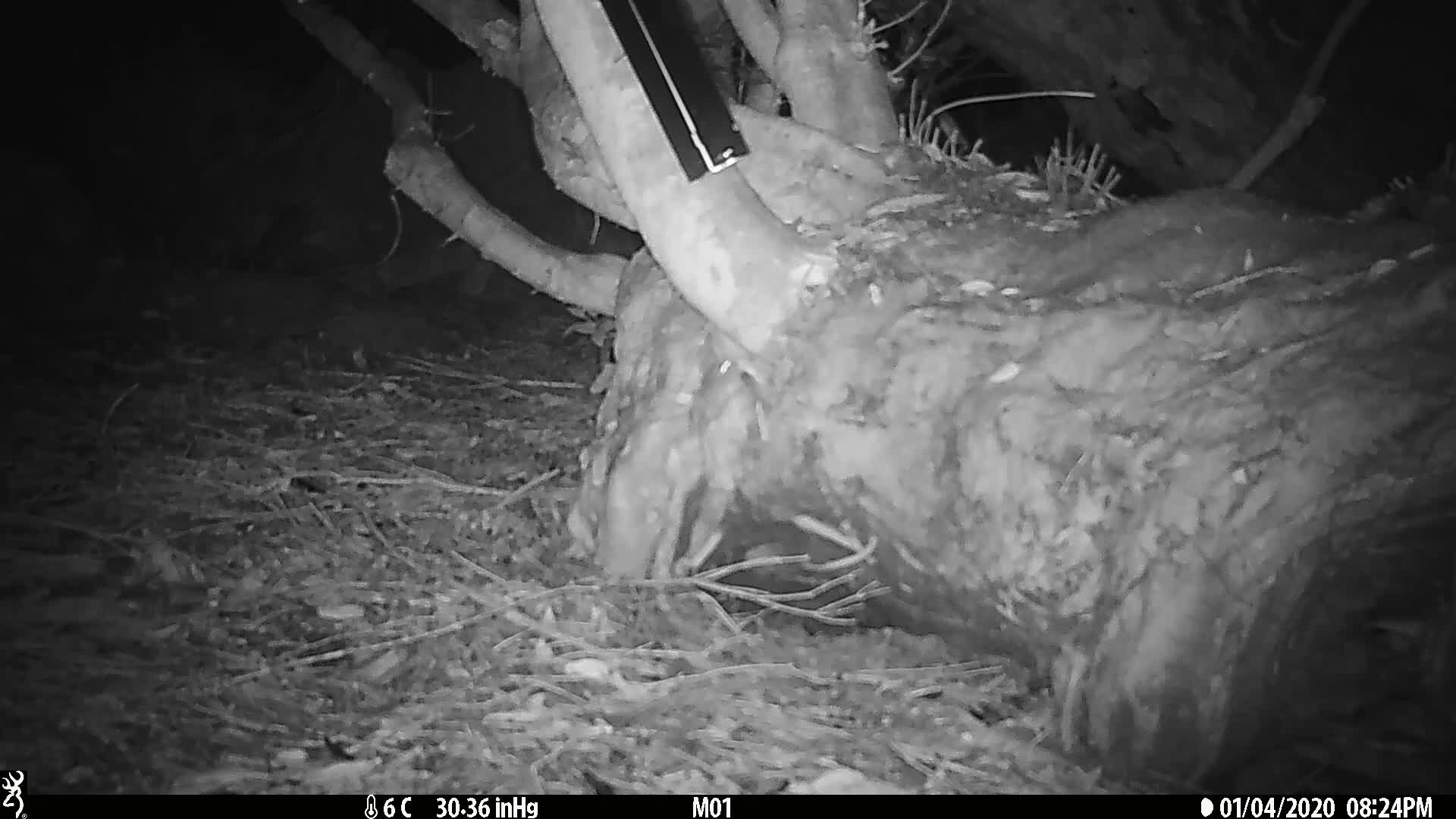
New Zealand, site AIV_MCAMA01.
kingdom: Animalia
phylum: Chordata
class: Mammalia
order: Rodentia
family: Muridae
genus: Mus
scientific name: Mus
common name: mouse